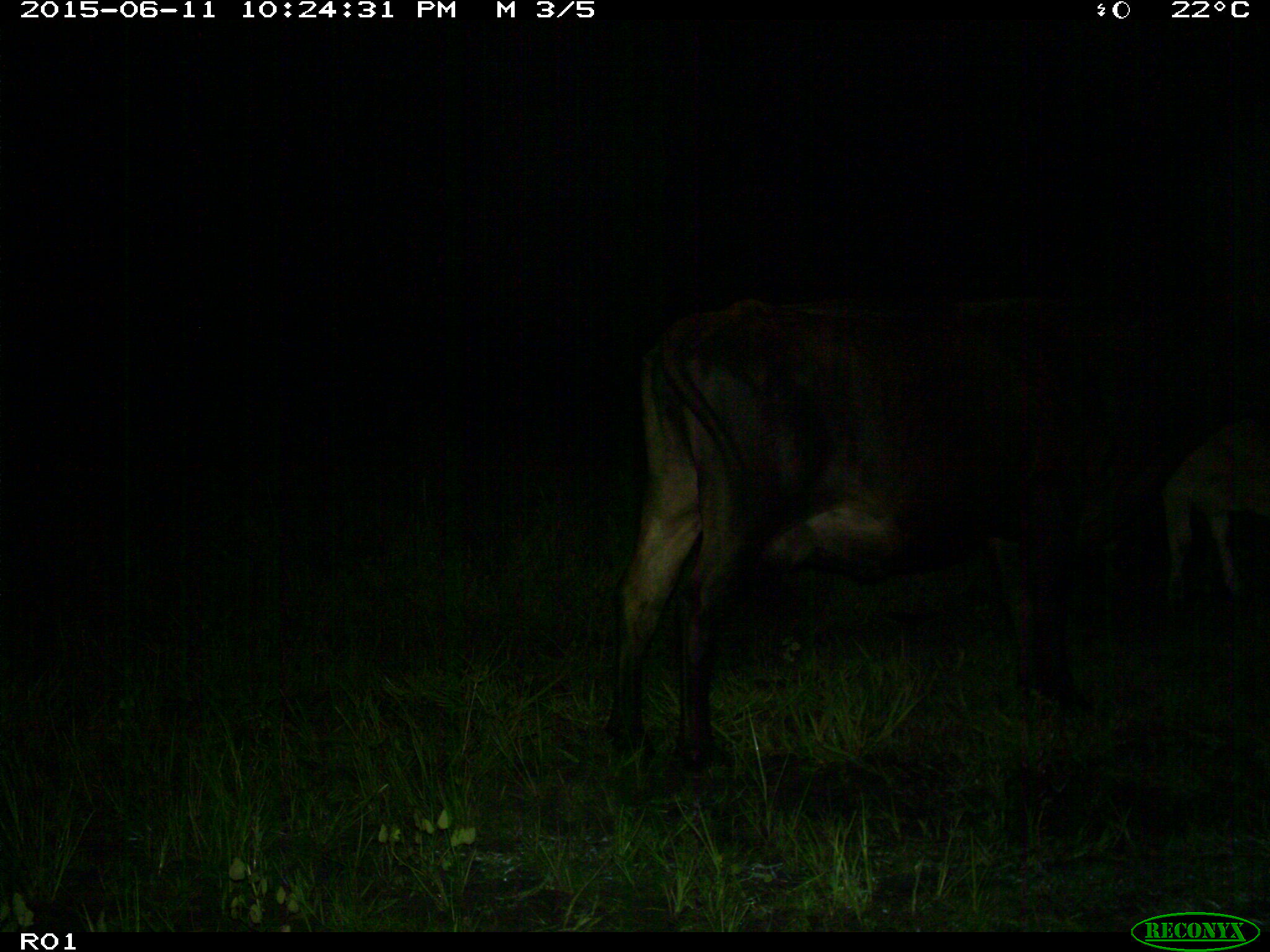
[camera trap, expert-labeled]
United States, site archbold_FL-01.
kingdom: Animalia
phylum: Chordata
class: Mammalia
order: Artiodactyla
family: Bovidae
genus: Bos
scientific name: Bos taurus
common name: domestic cow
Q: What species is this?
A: Bos taurus (domestic cow).